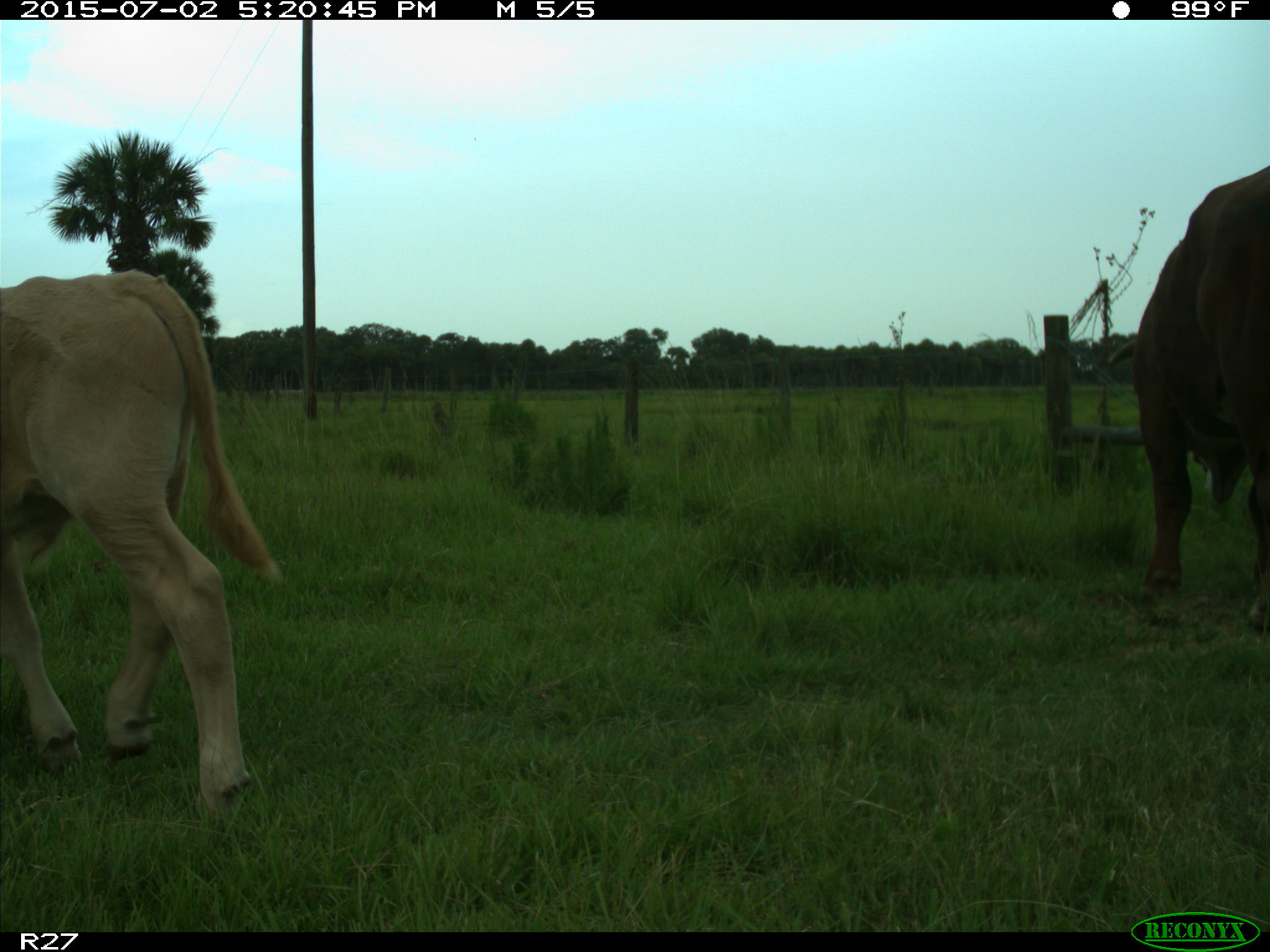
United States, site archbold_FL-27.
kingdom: Animalia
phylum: Chordata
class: Mammalia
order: Artiodactyla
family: Bovidae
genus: Bos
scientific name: Bos taurus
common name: domestic cow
Bos taurus (domestic cow).